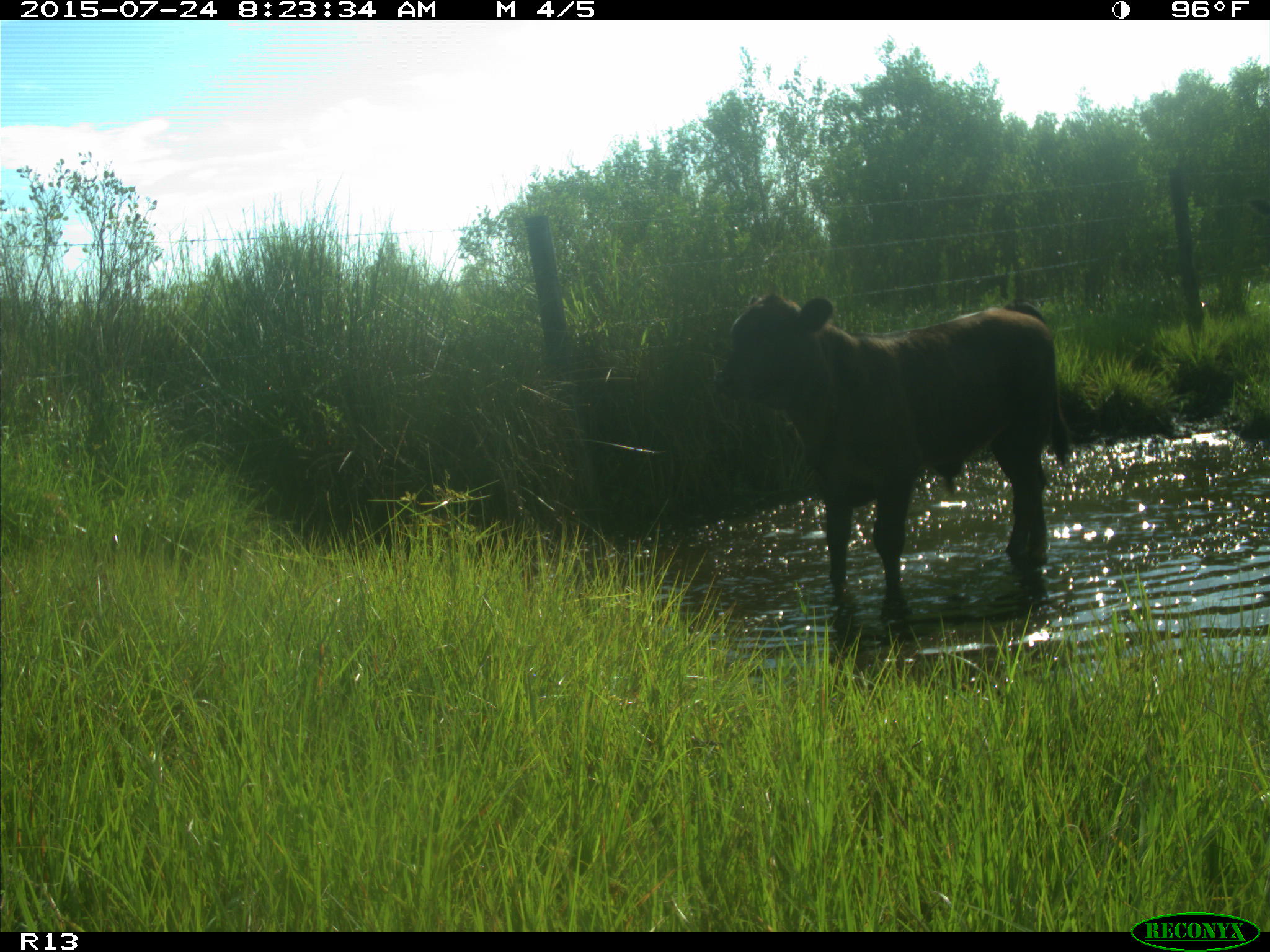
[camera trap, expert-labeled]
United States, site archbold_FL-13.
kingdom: Animalia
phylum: Chordata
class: Mammalia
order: Artiodactyla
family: Bovidae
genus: Bos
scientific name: Bos taurus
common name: domestic cow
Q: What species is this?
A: Bos taurus (domestic cow).